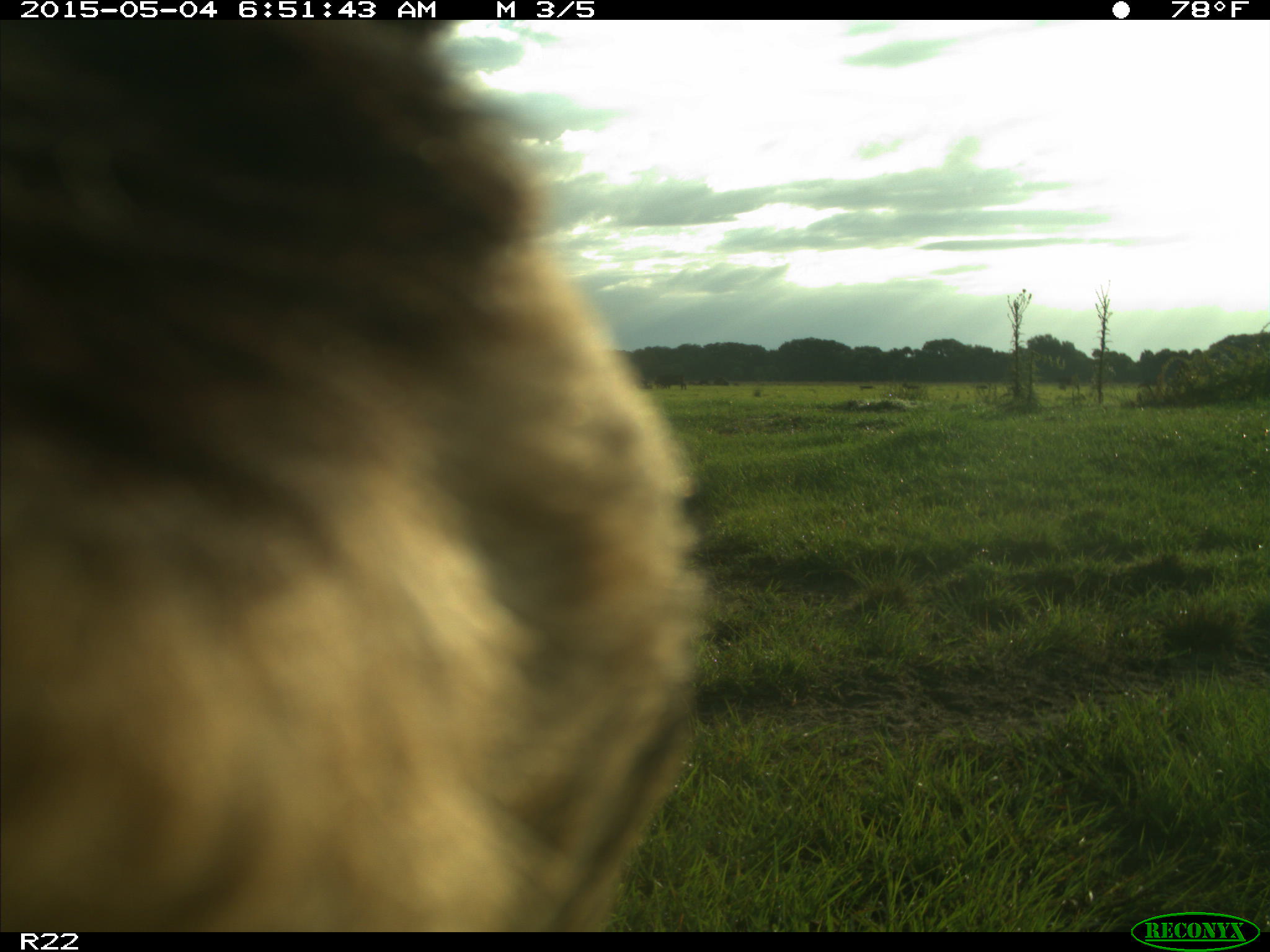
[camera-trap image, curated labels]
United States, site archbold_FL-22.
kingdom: Animalia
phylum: Chordata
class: Mammalia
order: Artiodactyla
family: Bovidae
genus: Bos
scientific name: Bos taurus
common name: domestic cow